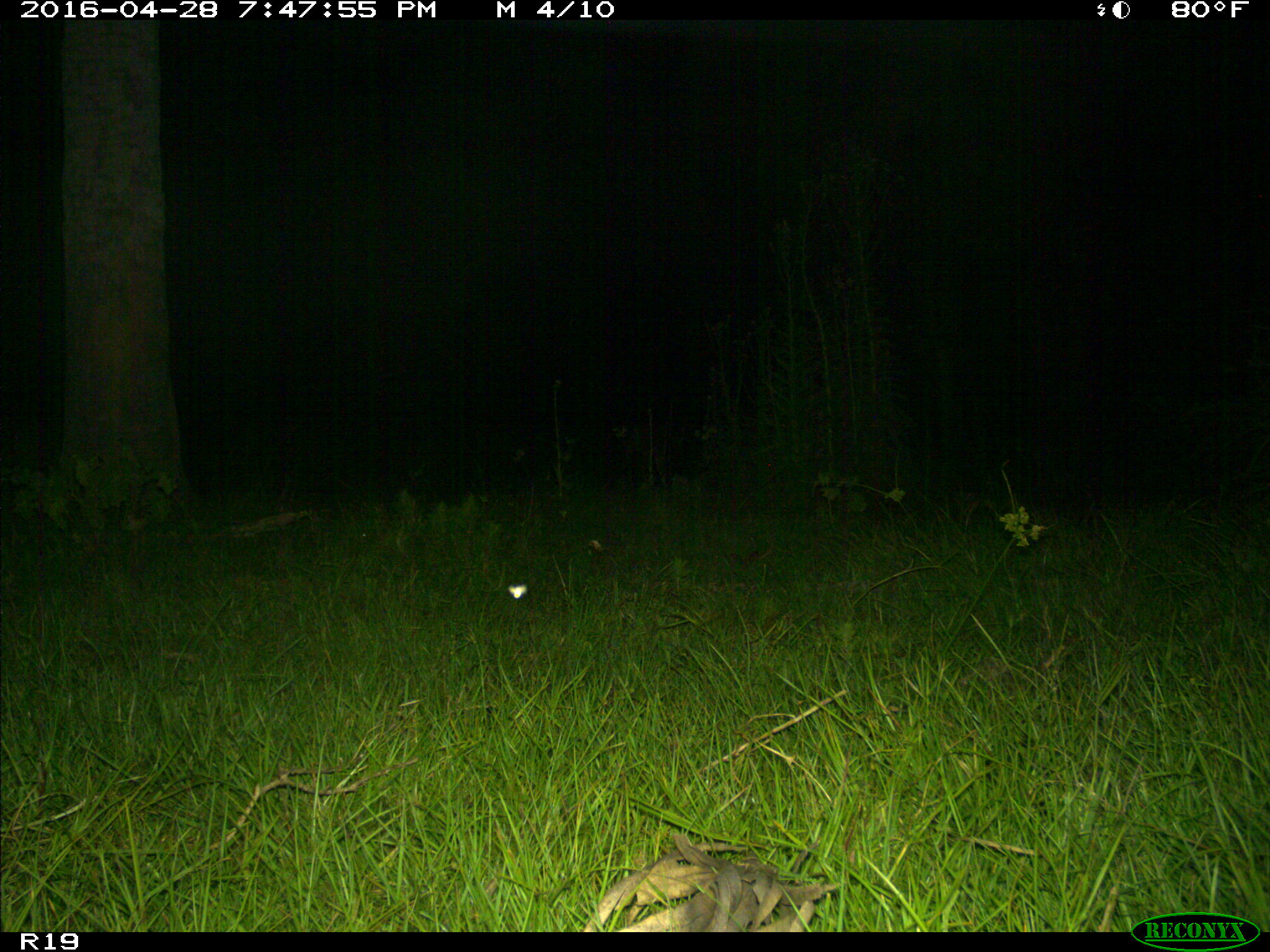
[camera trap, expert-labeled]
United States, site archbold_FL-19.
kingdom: Animalia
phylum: Chordata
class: Mammalia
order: Artiodactyla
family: Bovidae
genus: Bos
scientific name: Bos taurus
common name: domestic cow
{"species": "Bos taurus (domestic cow)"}